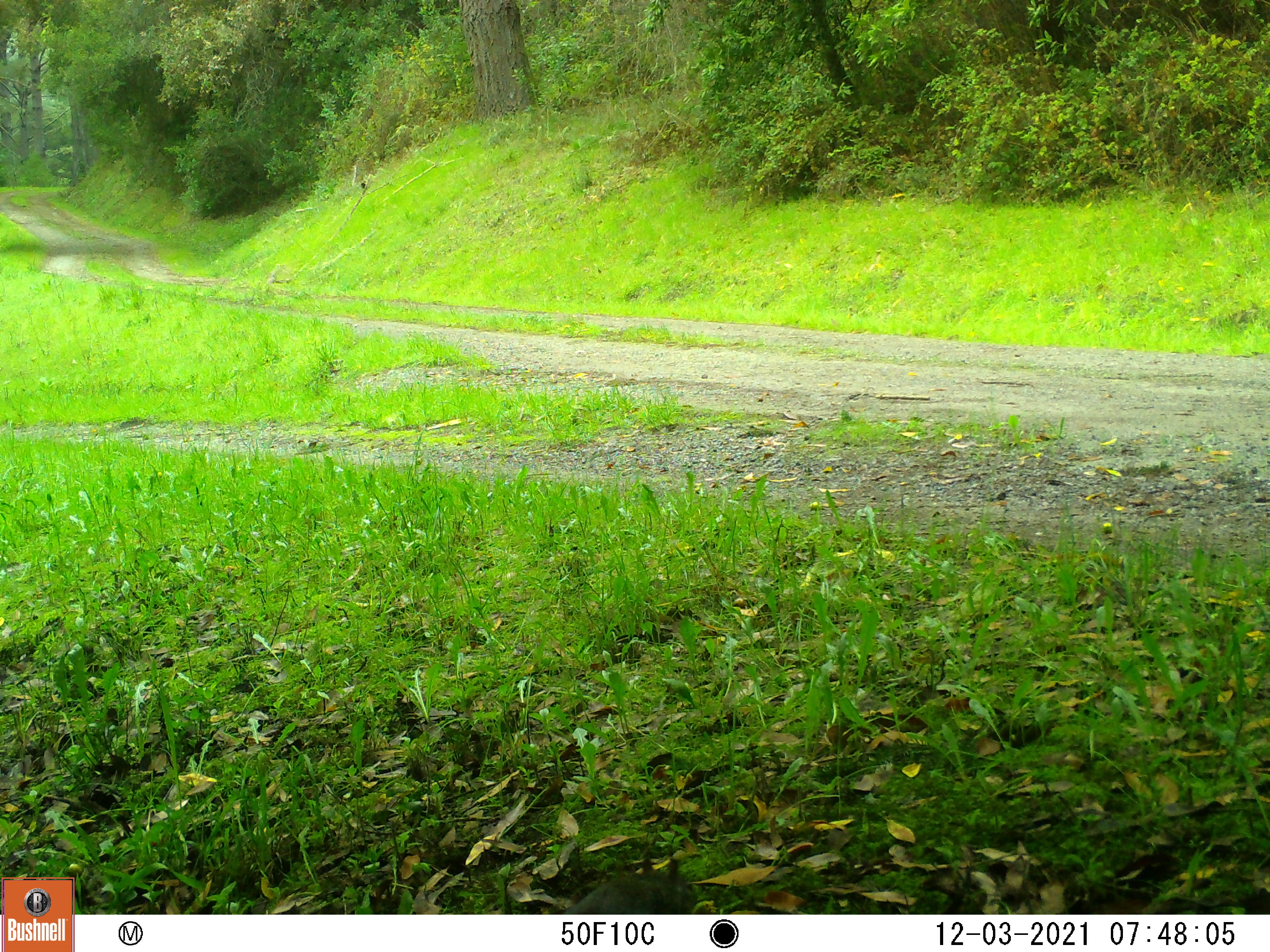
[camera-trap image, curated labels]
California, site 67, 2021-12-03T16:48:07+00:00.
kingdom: Animalia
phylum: Chordata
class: Mammalia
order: Rodentia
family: Sciuridae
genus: Sciurus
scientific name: Sciurus griseus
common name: western gray squirrel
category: western grey squirrel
Western grey squirrel (western gray squirrel) (Sciurus griseus).